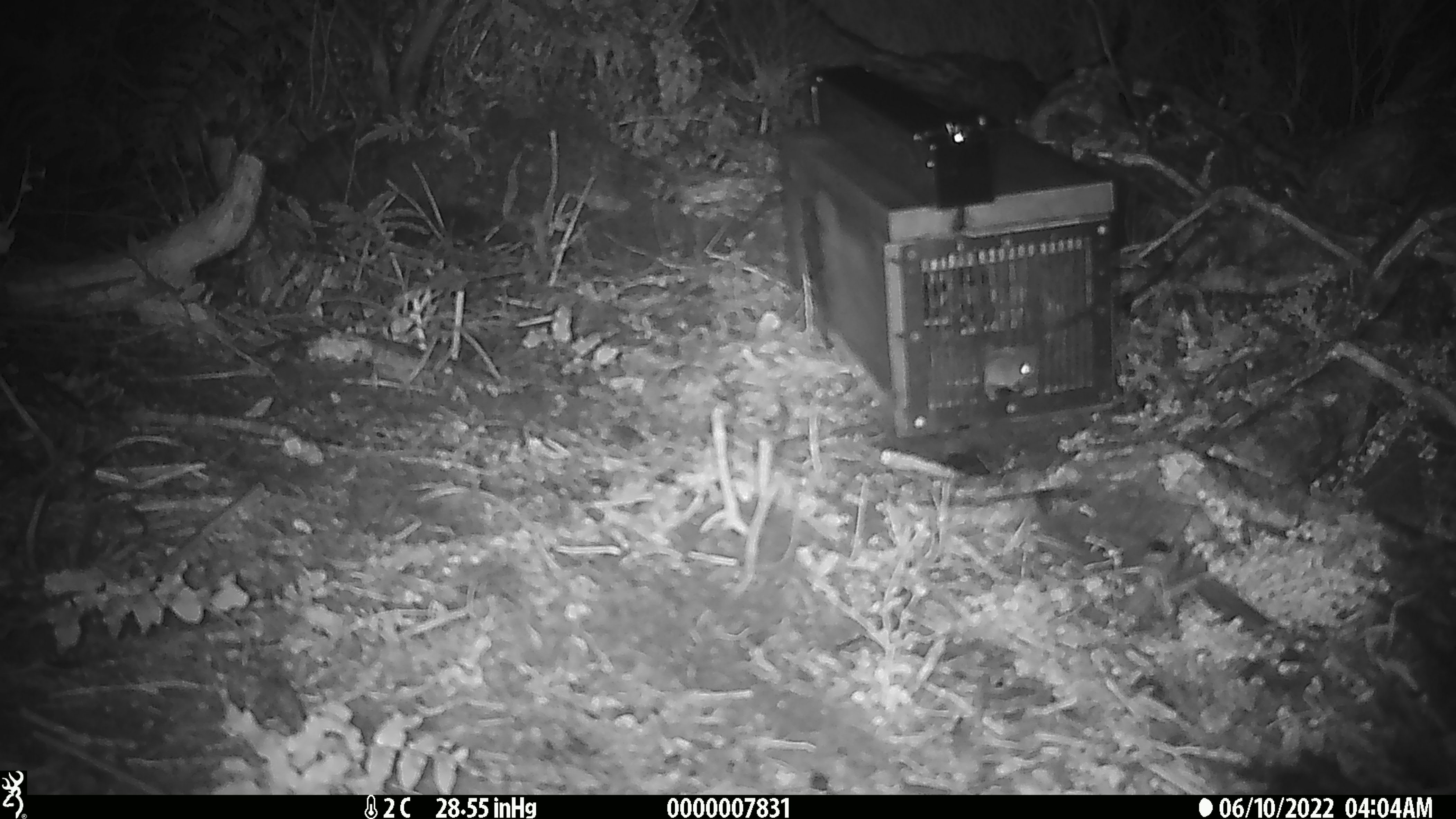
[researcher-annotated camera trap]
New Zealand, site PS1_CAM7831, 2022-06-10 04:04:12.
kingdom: Animalia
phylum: Chordata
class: Mammalia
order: Rodentia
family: Muridae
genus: Mus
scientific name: Mus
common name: mouse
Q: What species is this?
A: Mouse (Mus).